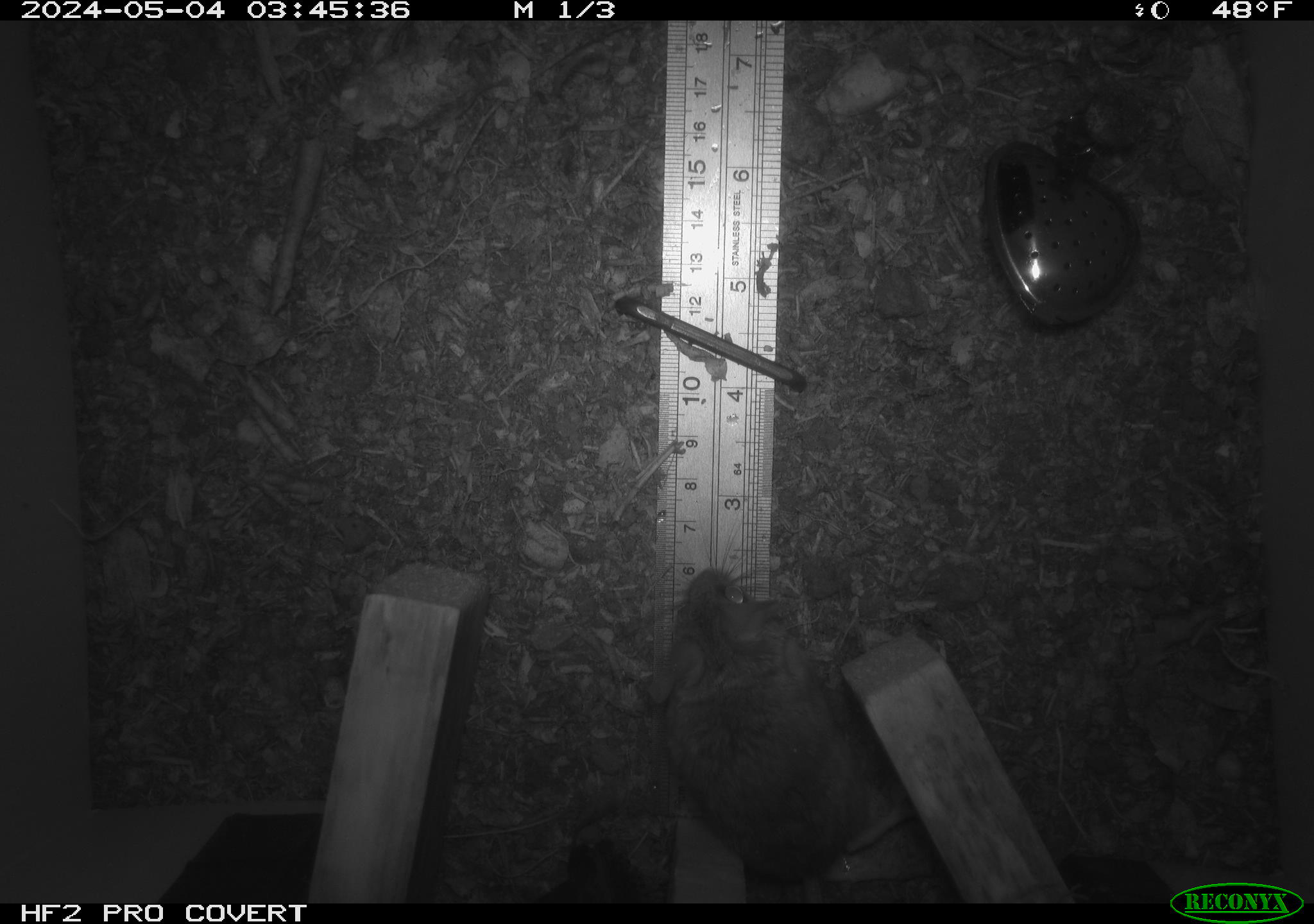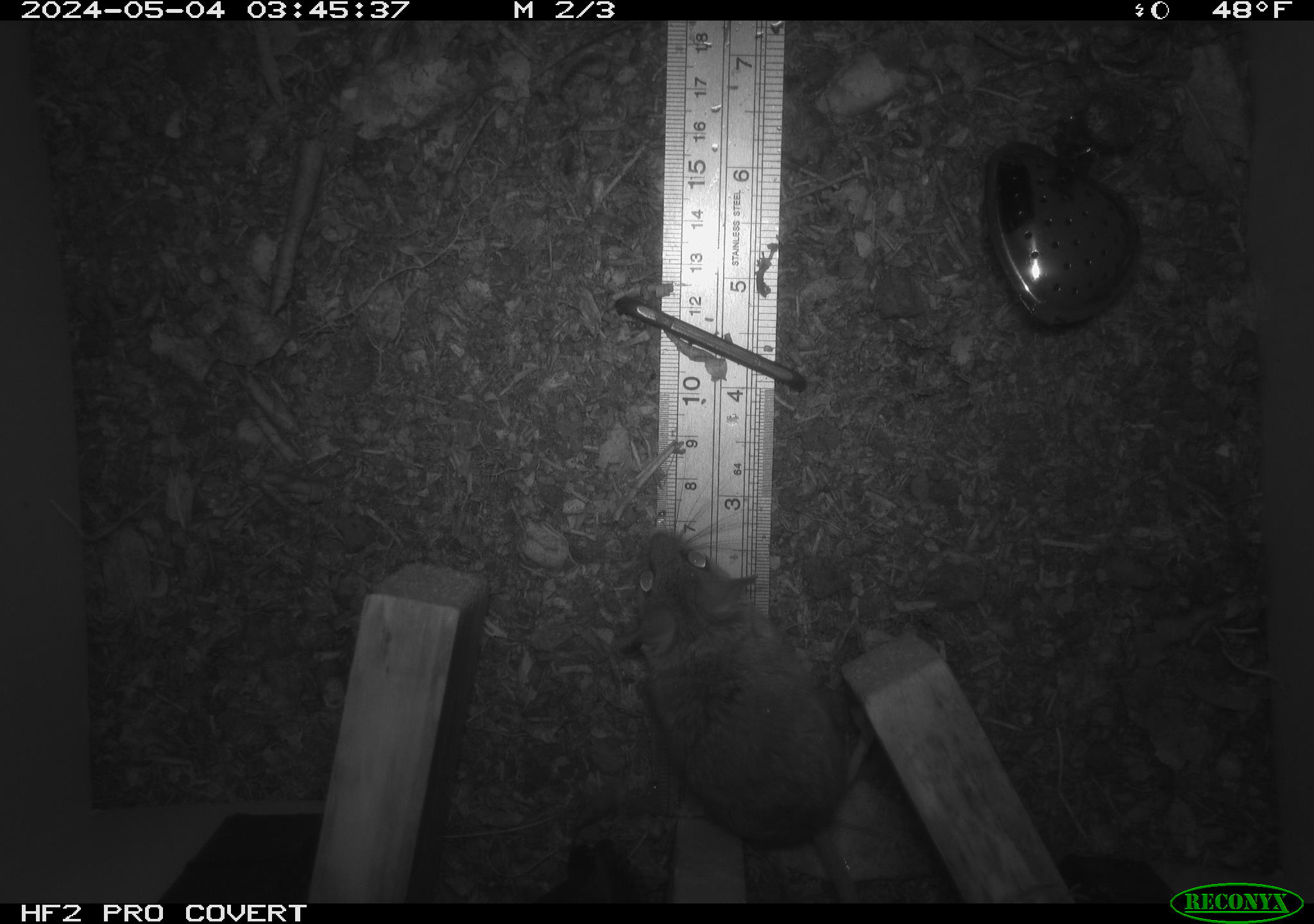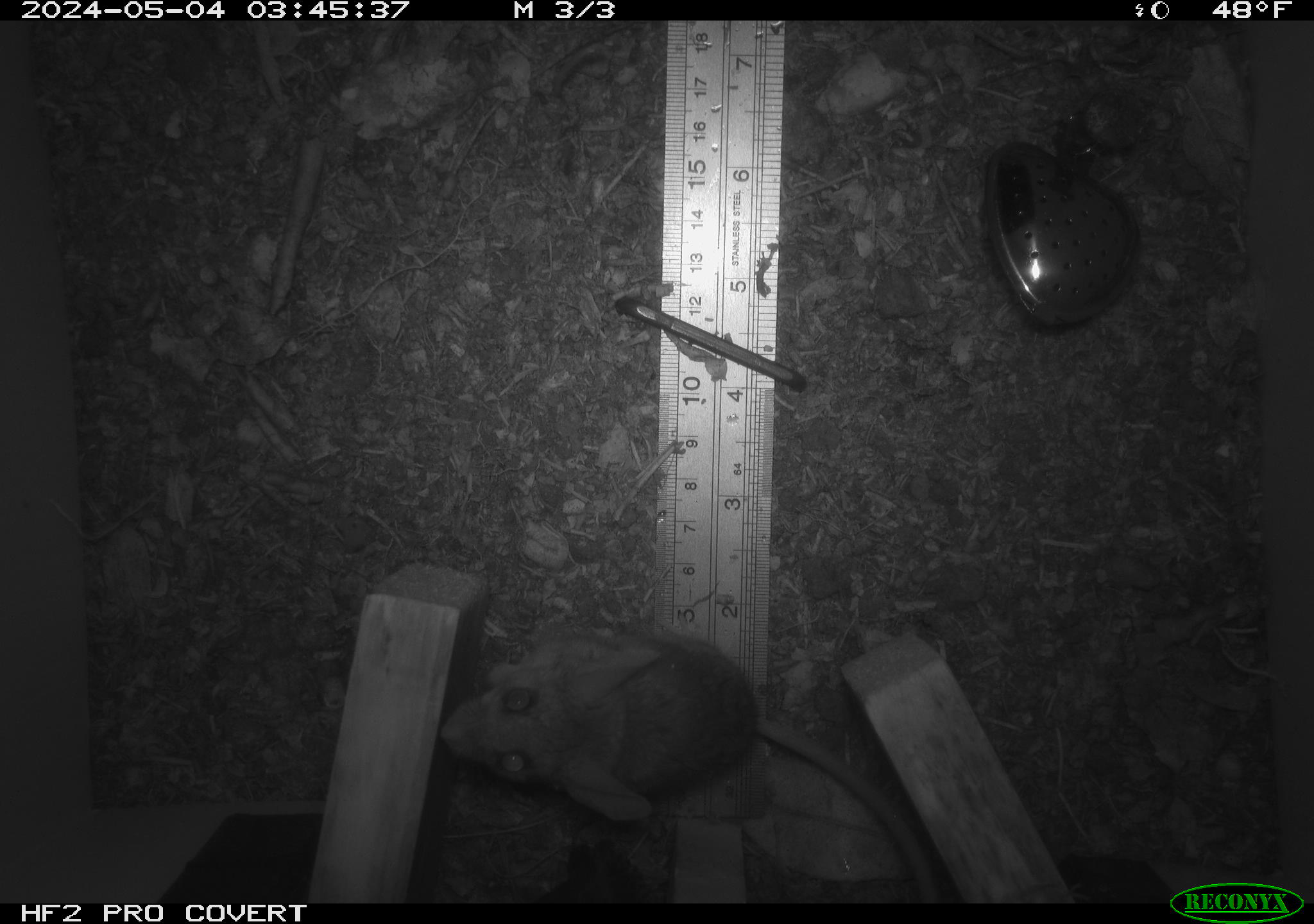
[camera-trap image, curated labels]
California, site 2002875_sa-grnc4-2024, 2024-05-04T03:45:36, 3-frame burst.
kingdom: Animalia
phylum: Chordata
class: Mammalia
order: Rodentia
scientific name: Rodentia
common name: rodent